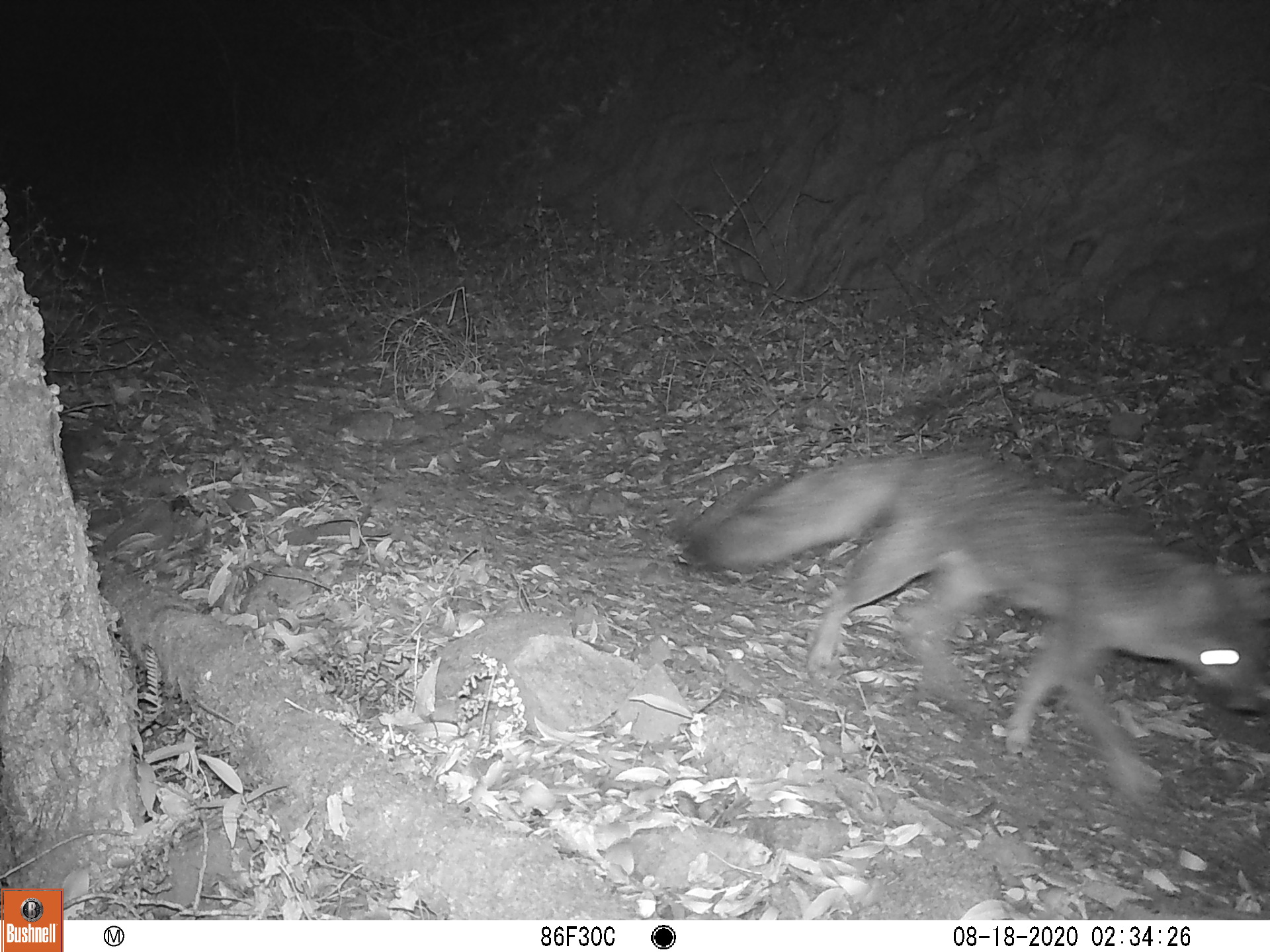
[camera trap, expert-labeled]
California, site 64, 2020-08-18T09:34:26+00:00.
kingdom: Animalia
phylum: Chordata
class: Mammalia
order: Carnivora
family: Canidae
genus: Urocyon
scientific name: Urocyon cinereoargenteus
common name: gray fox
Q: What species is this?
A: Gray fox (Urocyon cinereoargenteus).